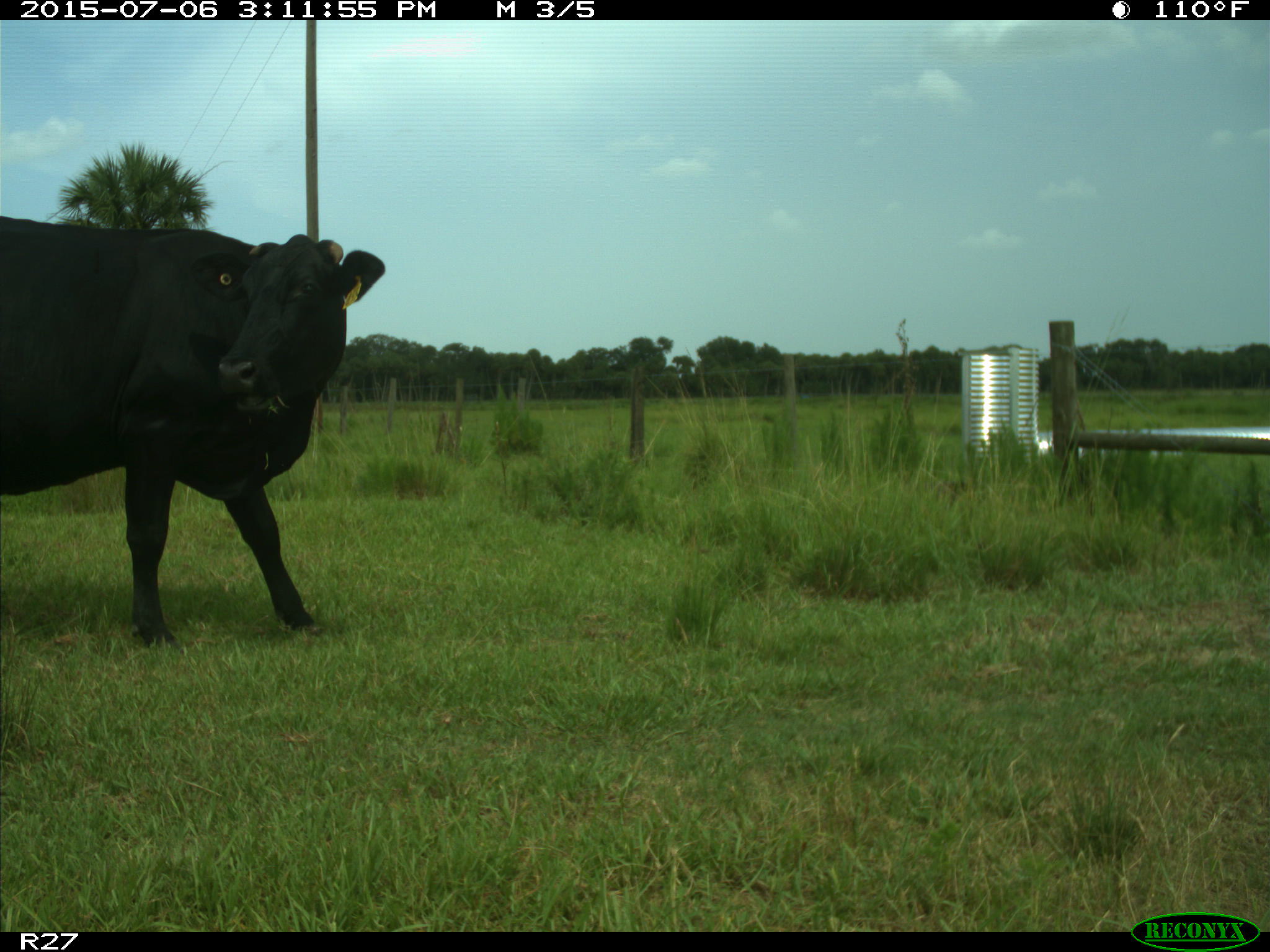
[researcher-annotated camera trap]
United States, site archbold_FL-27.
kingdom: Animalia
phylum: Chordata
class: Mammalia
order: Artiodactyla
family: Bovidae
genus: Bos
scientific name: Bos taurus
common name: domestic cow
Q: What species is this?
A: Bos taurus (domestic cow).